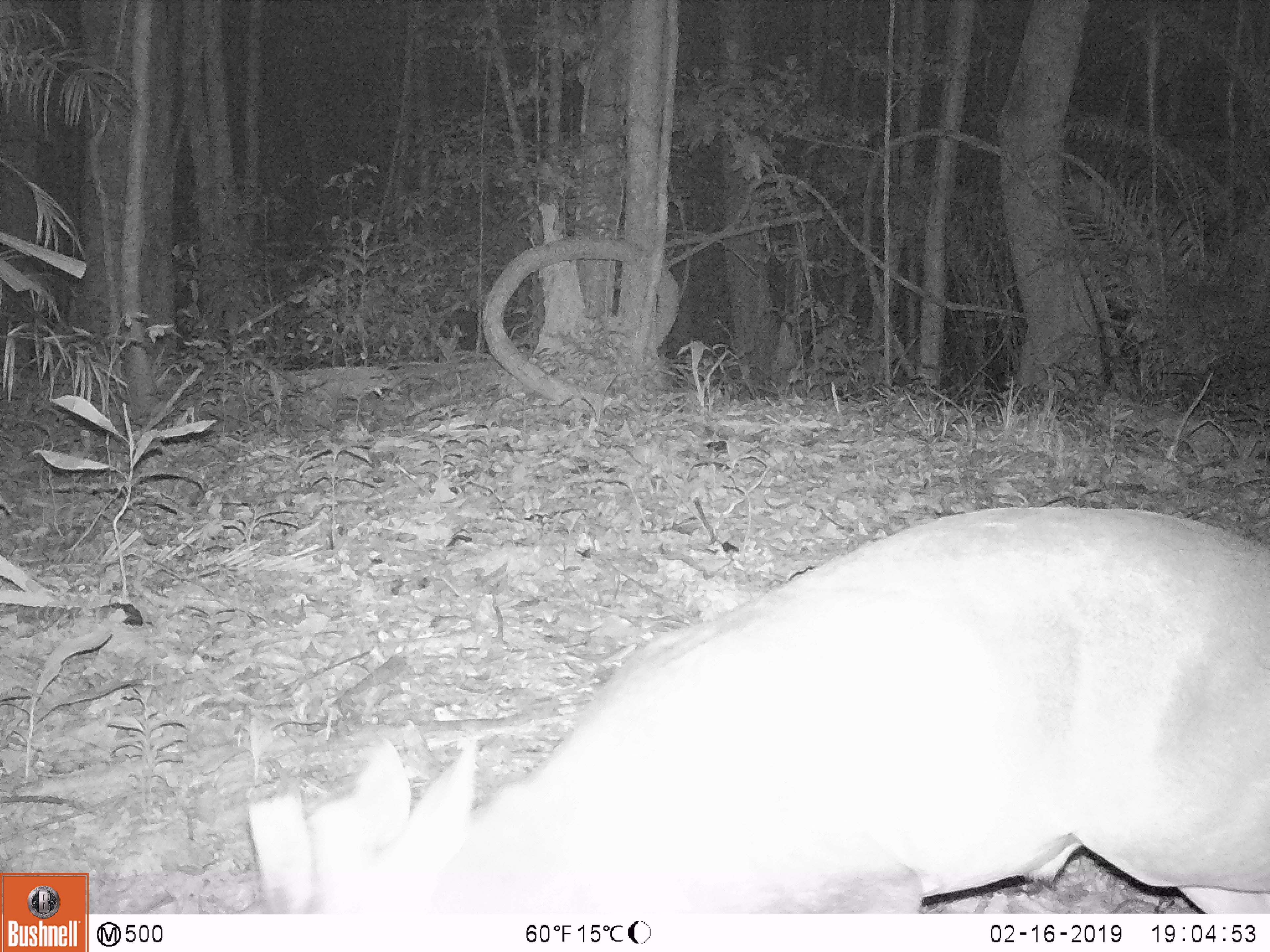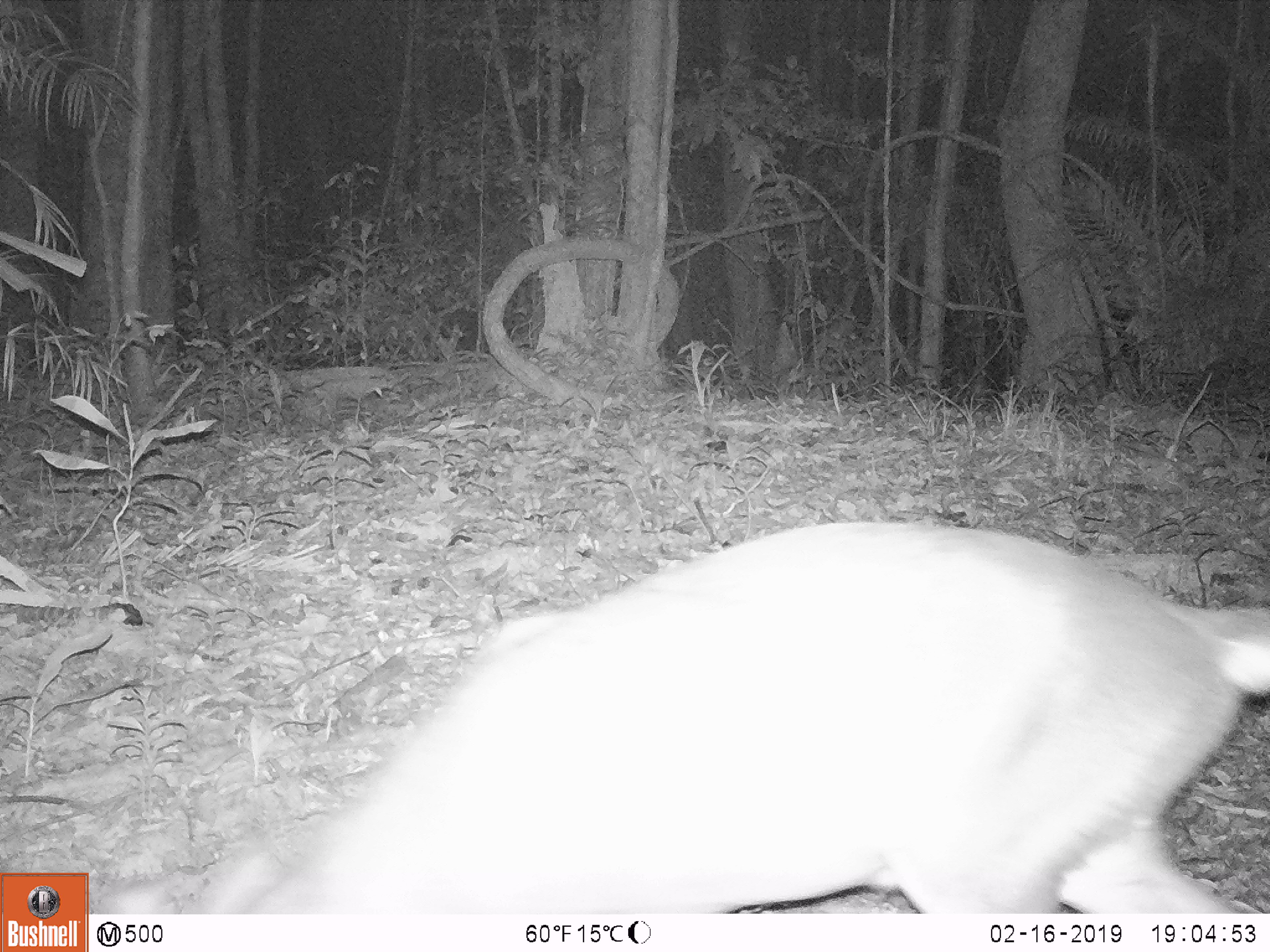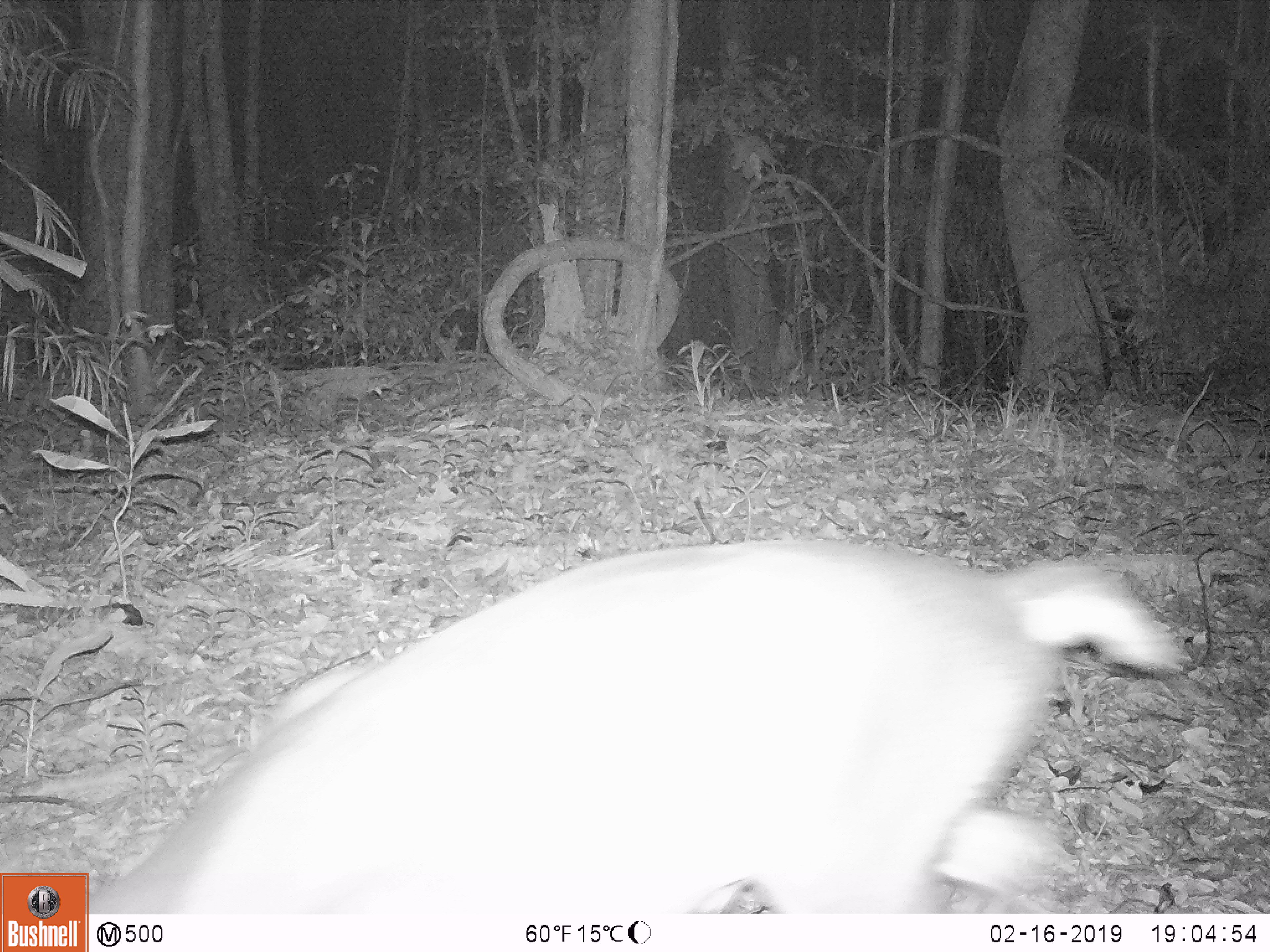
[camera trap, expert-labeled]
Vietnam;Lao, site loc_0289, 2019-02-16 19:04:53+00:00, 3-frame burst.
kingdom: Animalia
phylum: Chordata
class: Mammalia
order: Artiodactyla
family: Cervidae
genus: Muntiacus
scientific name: Muntiacus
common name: muntjacs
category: unidentified muntjac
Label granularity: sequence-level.